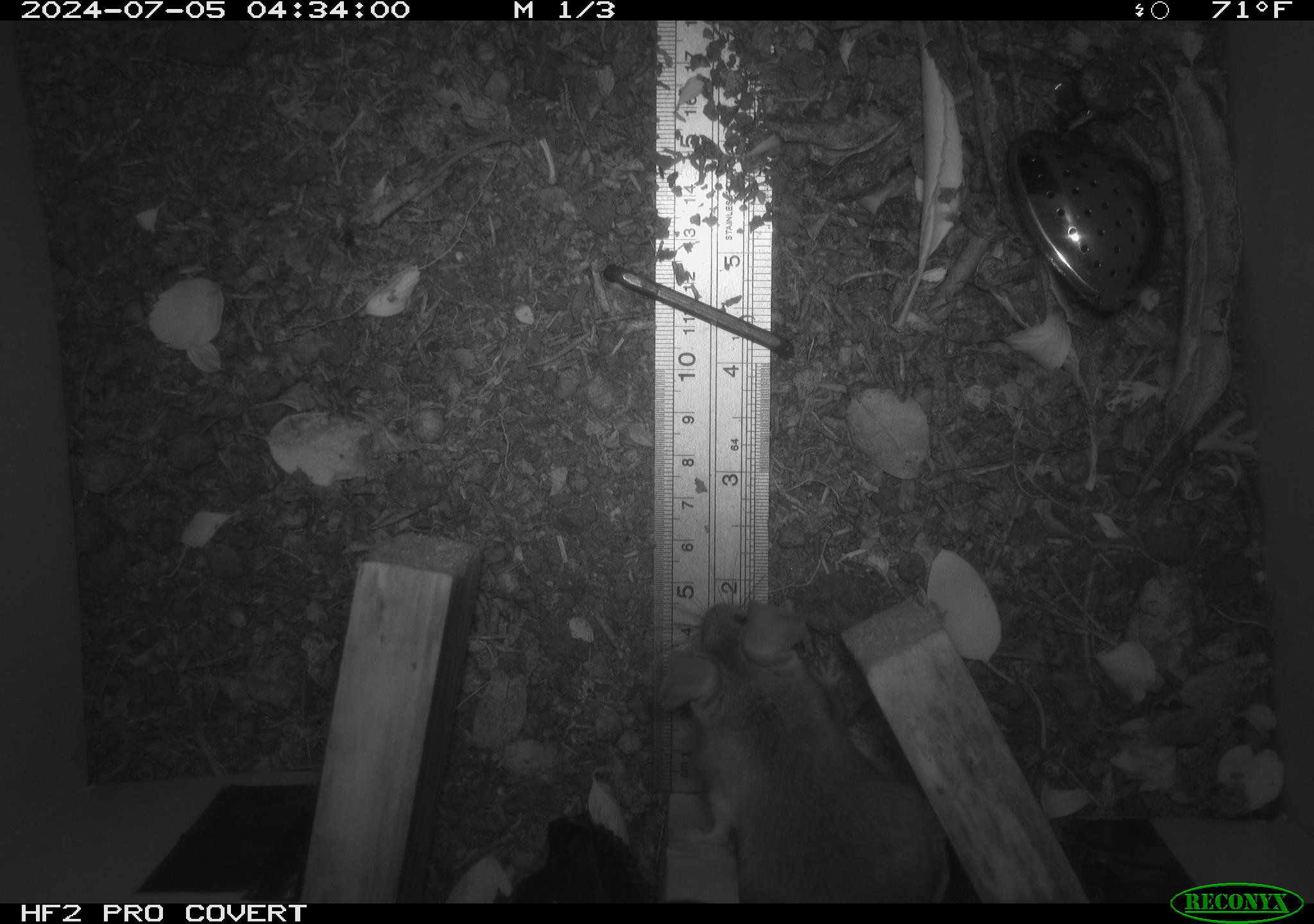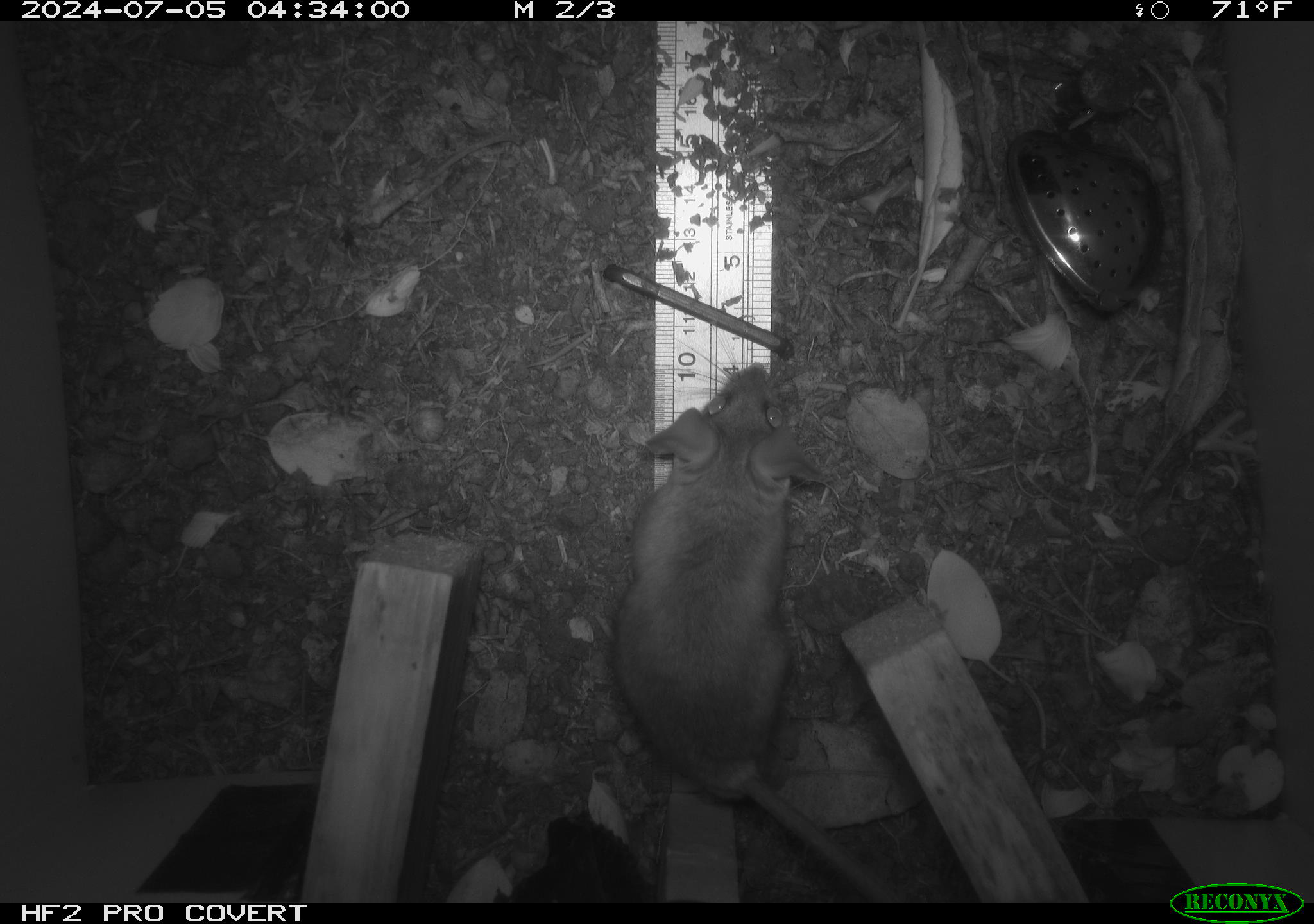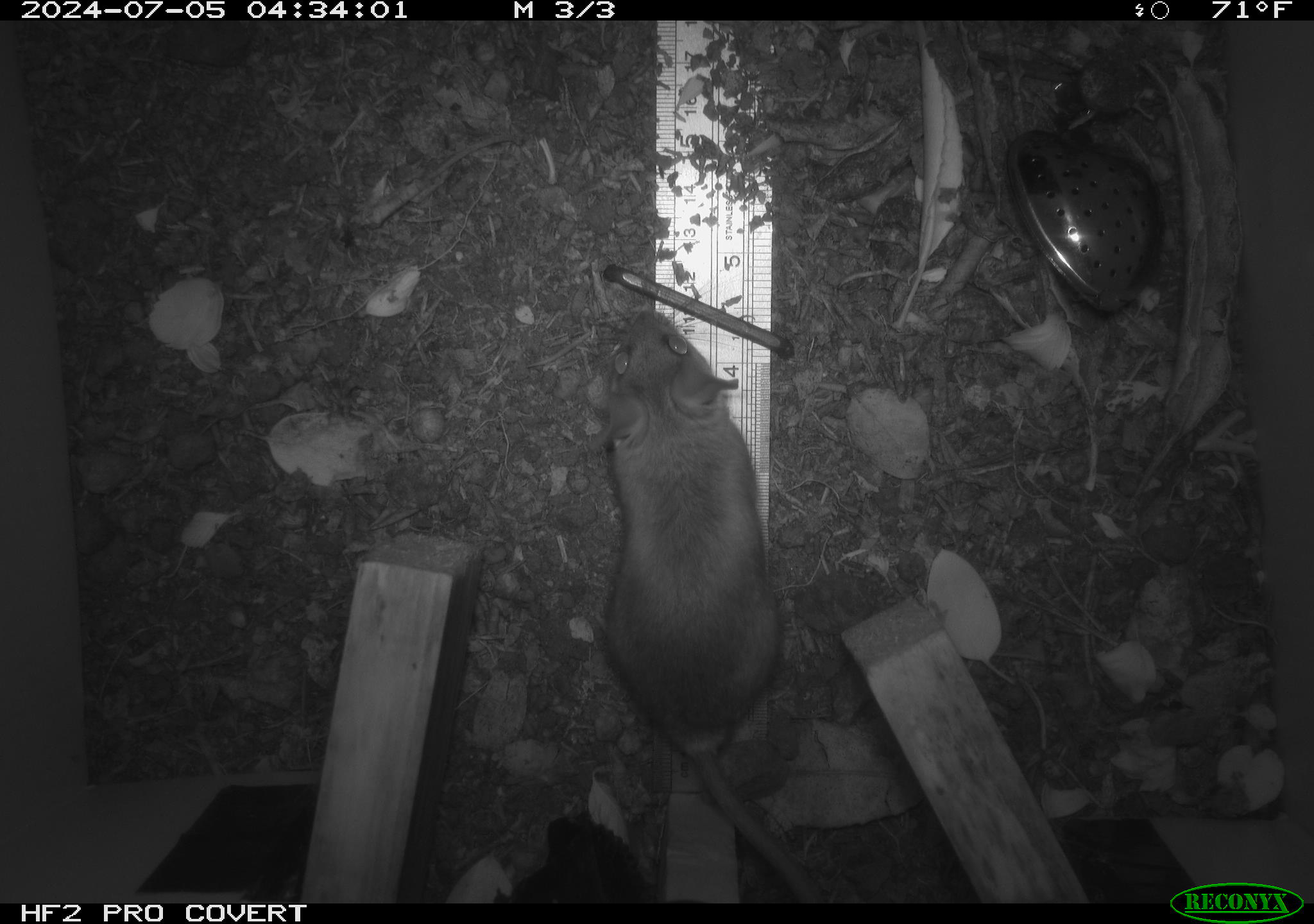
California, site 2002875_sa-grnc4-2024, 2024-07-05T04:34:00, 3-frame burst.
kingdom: Animalia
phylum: Chordata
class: Mammalia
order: Rodentia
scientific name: Rodentia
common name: rodent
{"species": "rodent (Rodentia)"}